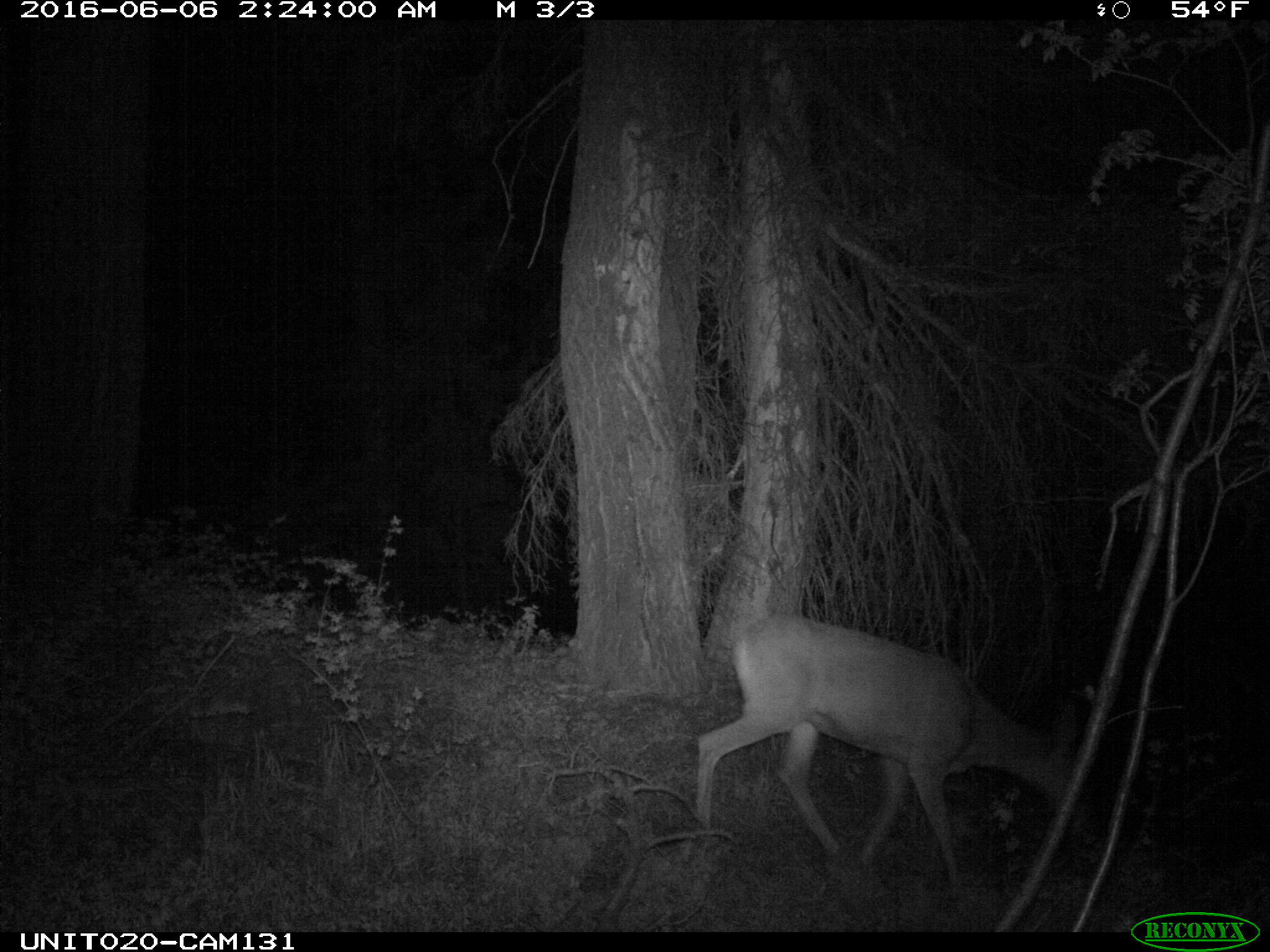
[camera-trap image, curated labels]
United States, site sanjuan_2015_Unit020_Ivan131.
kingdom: Animalia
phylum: Chordata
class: Mammalia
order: Artiodactyla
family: Cervidae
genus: Odocoileus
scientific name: Odocoileus hemionus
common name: mule deer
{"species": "Odocoileus hemionus (mule deer)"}